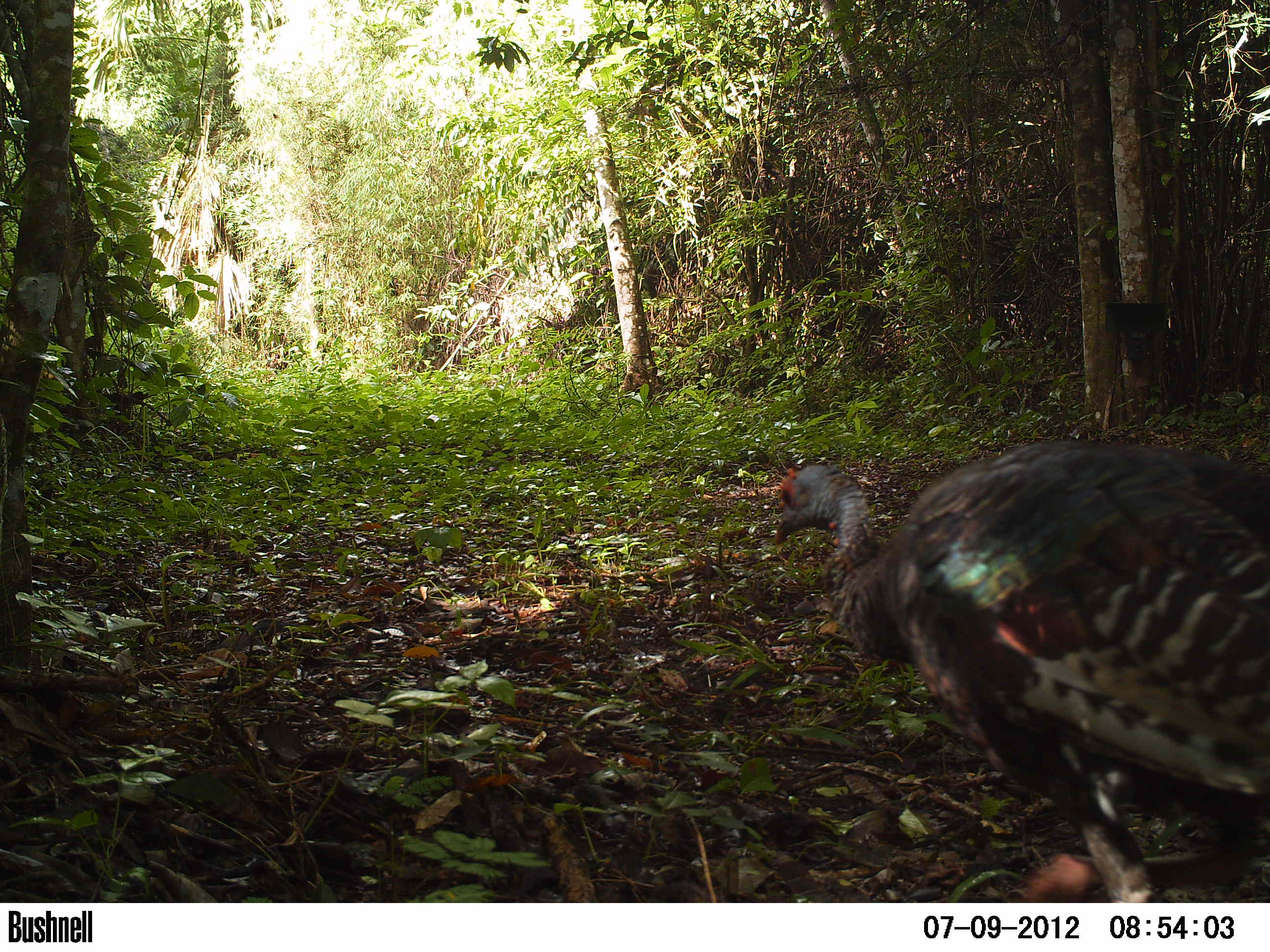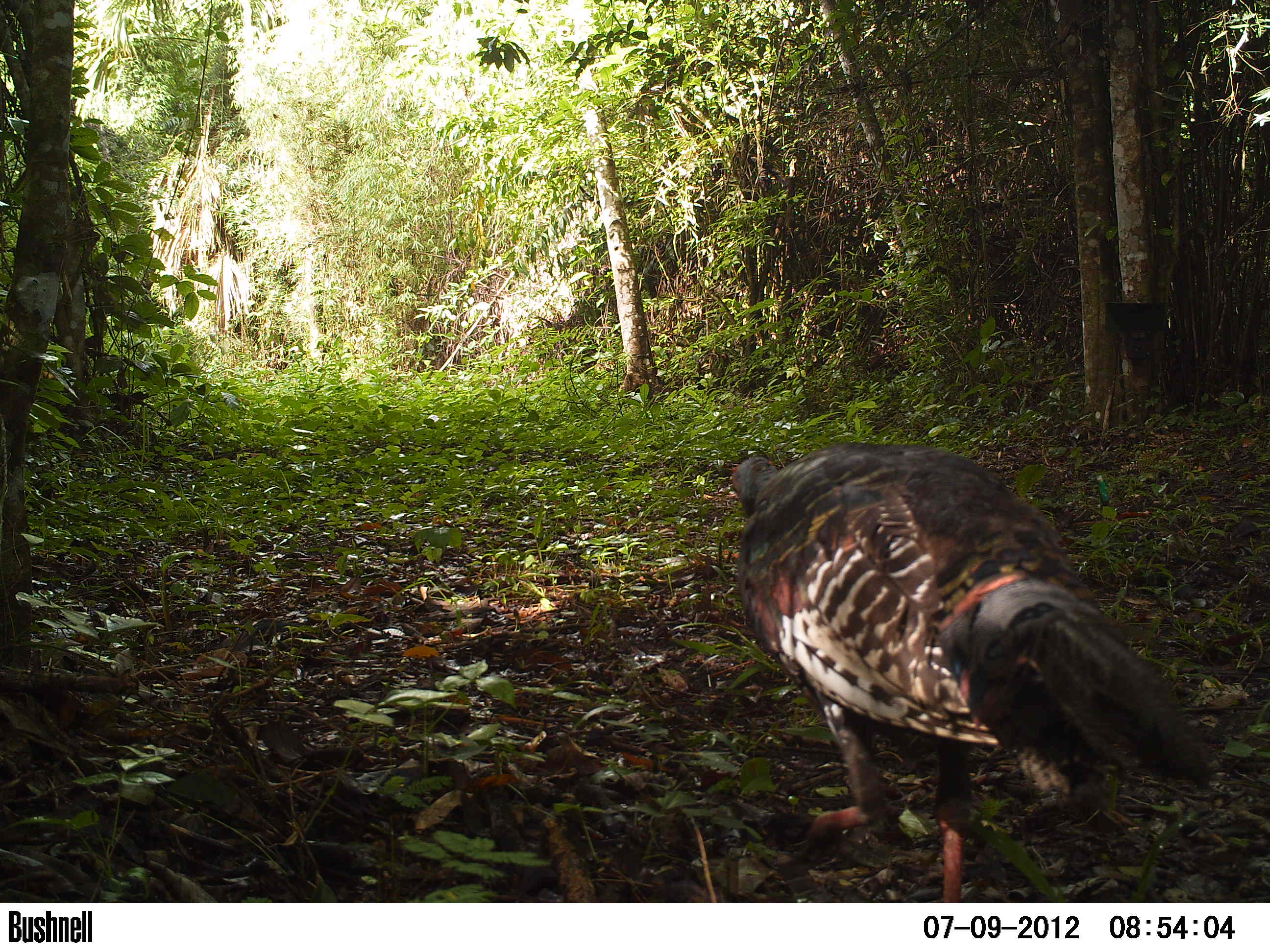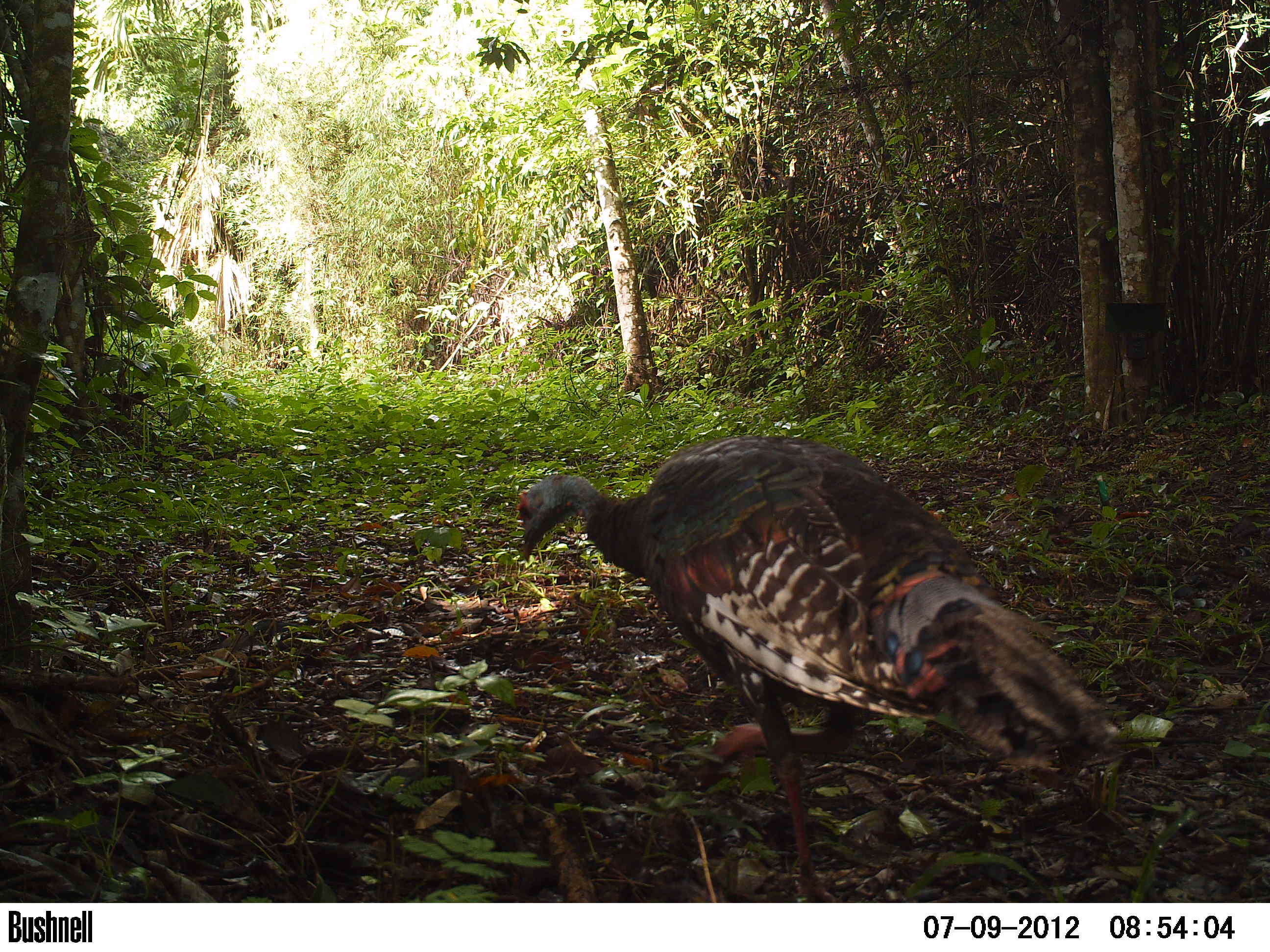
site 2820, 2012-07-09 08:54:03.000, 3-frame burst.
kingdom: Animalia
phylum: Chordata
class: Aves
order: Galliformes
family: Phasianidae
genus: Meleagris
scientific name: Meleagris ocellata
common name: ocellated turkey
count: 1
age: adult